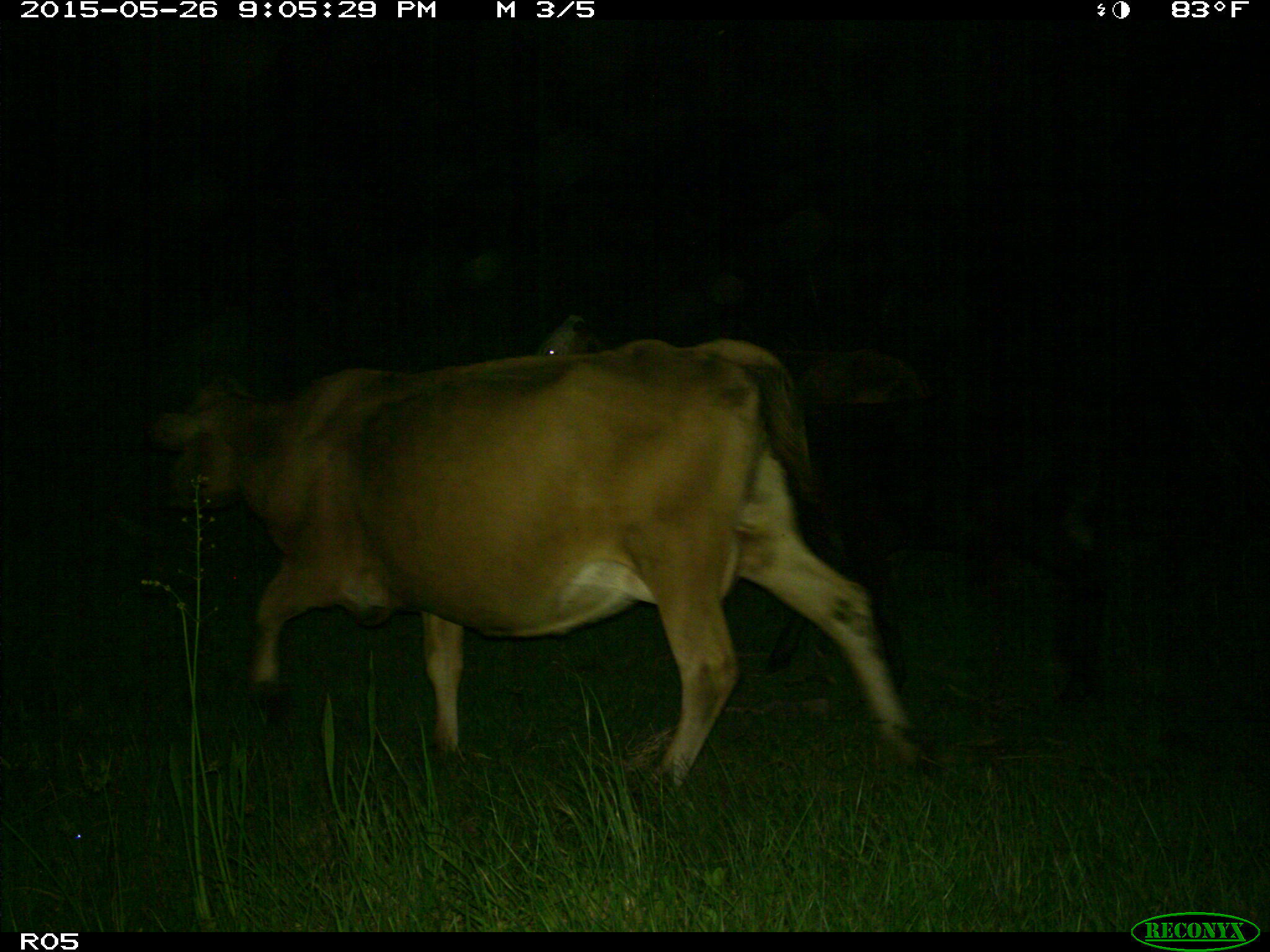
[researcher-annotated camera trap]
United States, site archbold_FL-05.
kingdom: Animalia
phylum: Chordata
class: Mammalia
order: Artiodactyla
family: Bovidae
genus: Bos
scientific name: Bos taurus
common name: domestic cow